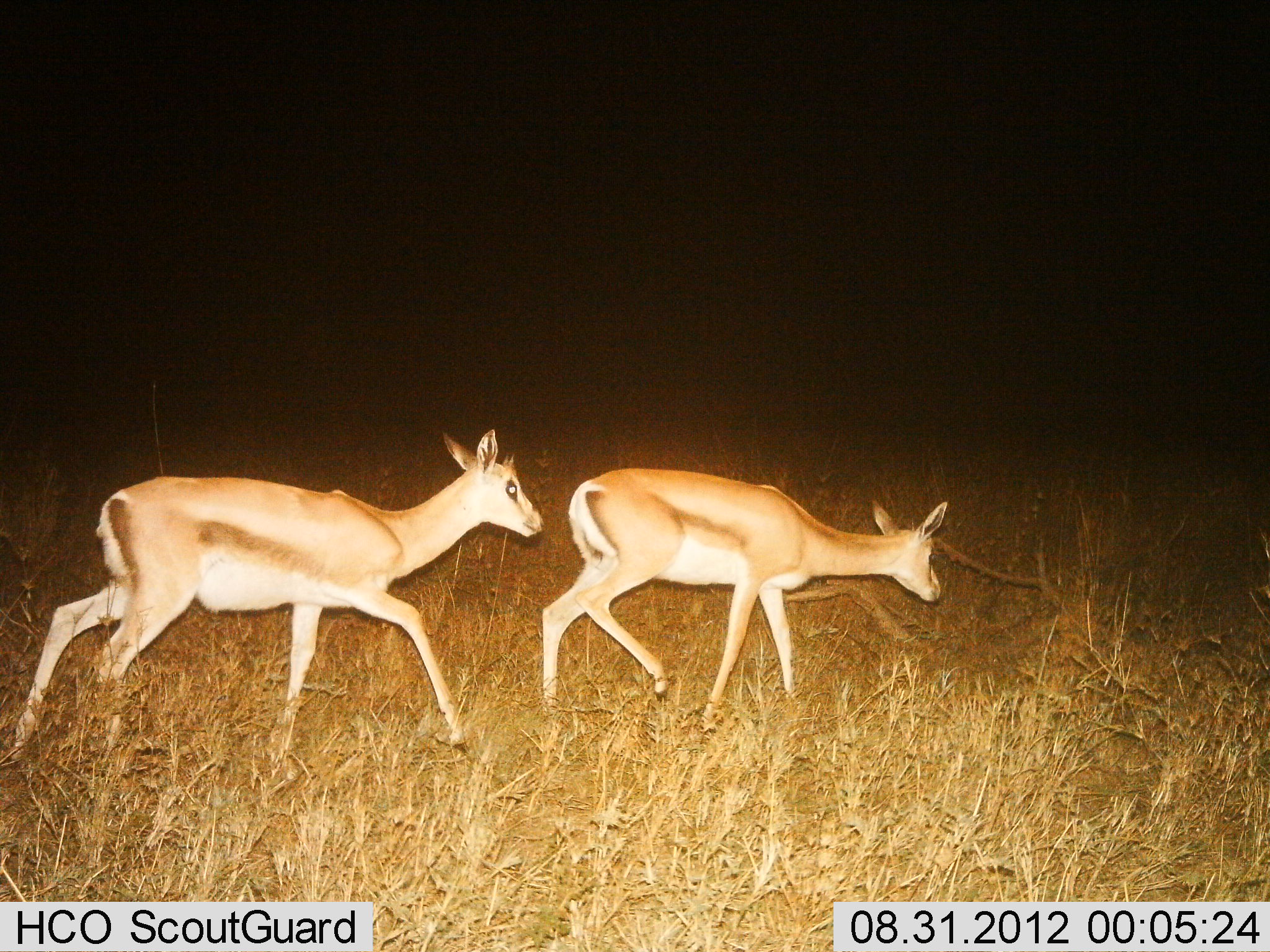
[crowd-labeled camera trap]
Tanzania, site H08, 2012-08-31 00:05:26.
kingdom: Animalia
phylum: Chordata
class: Mammalia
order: Artiodactyla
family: Bovidae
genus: Nanger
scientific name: Nanger granti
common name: grant's gazelle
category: gazellegrants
Gazellegrants (grant's gazelle) (Nanger granti), count 2. Behavior (volunteer vote fractions): standing 0%, resting 0%, moving 100%, interacting 10%. Young present (vote fraction): 30%. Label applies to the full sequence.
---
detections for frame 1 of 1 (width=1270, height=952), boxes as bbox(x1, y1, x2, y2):
animal: bbox(0, 431, 541, 778); bbox(542, 468, 949, 735)